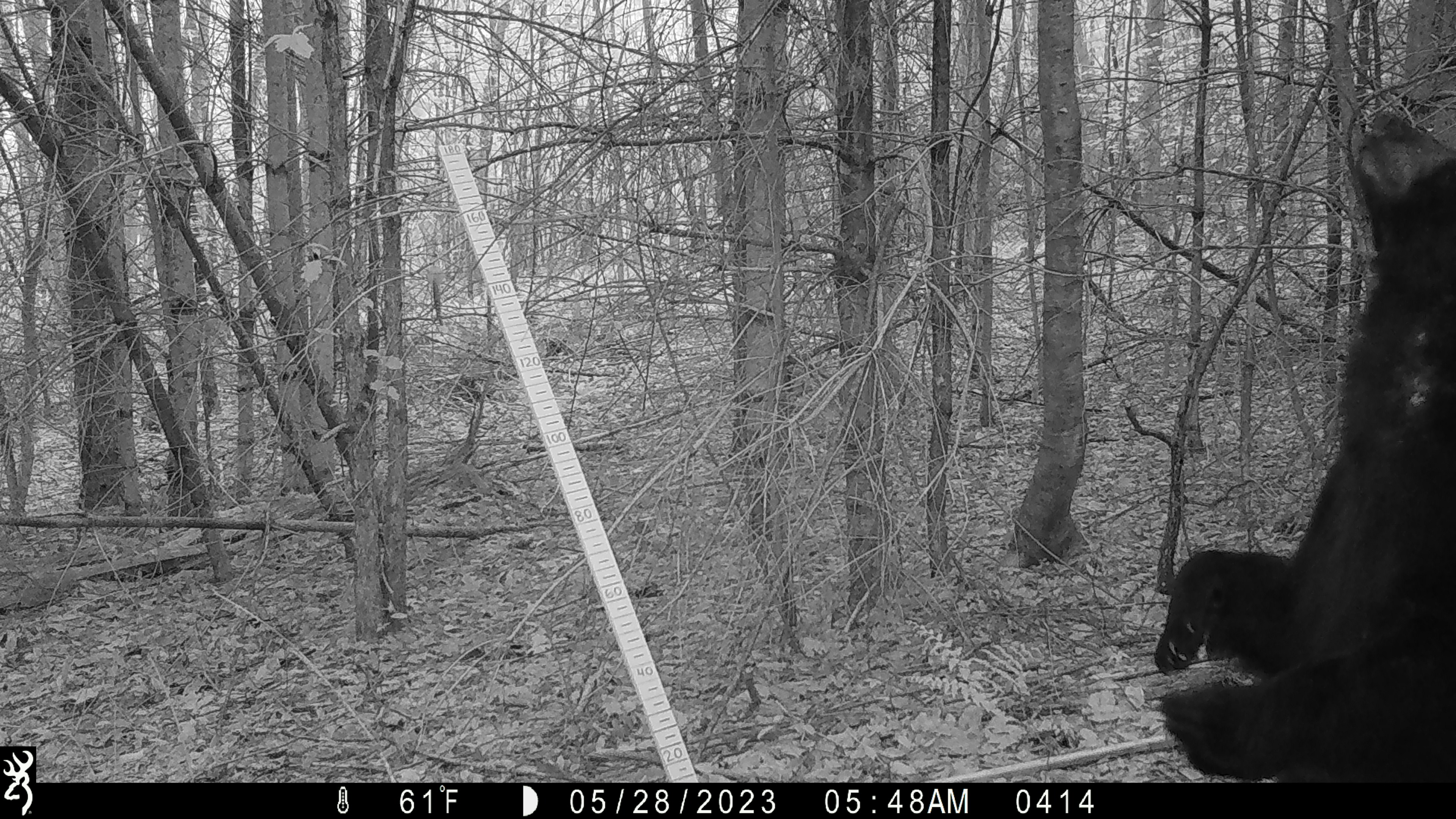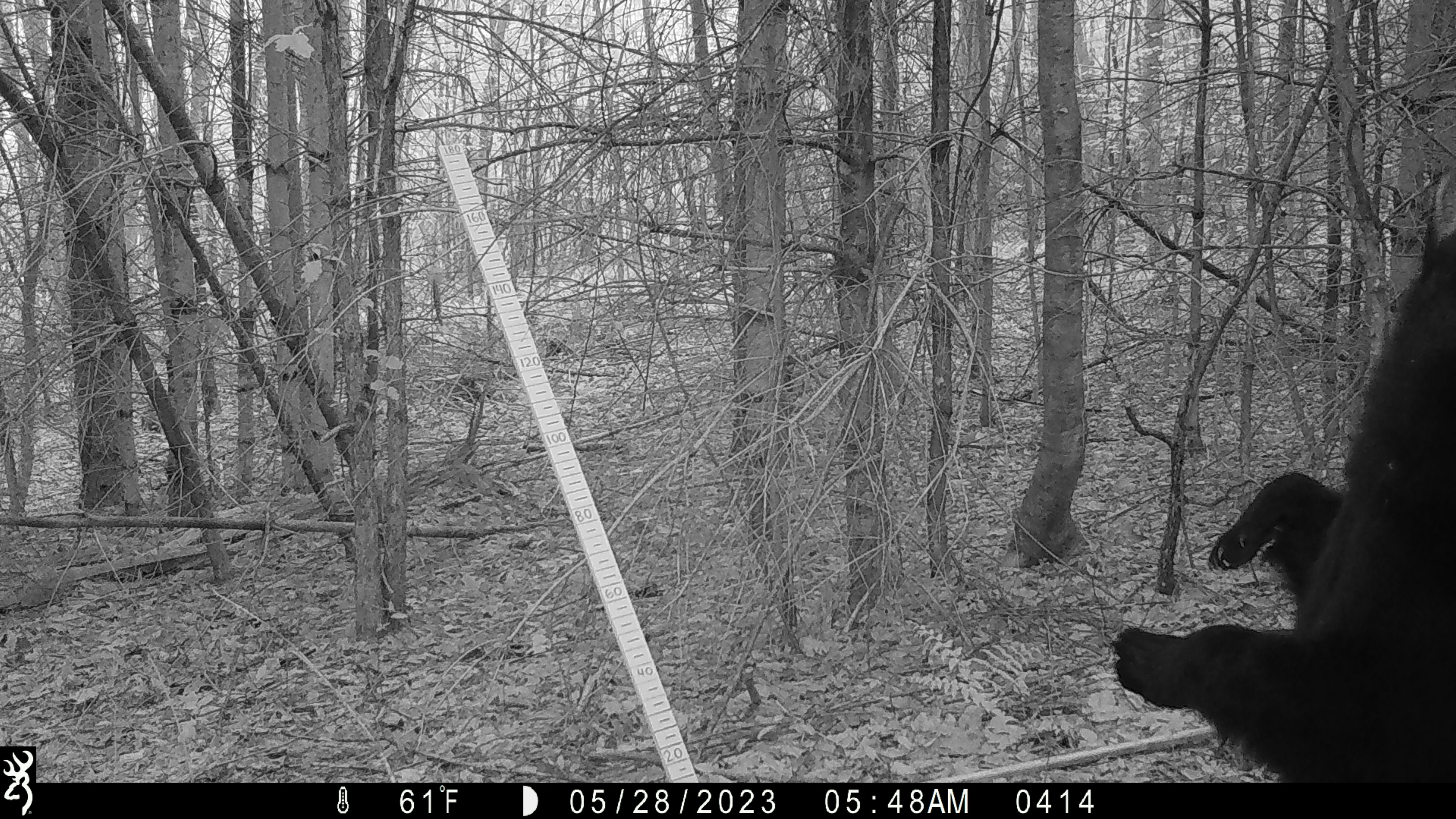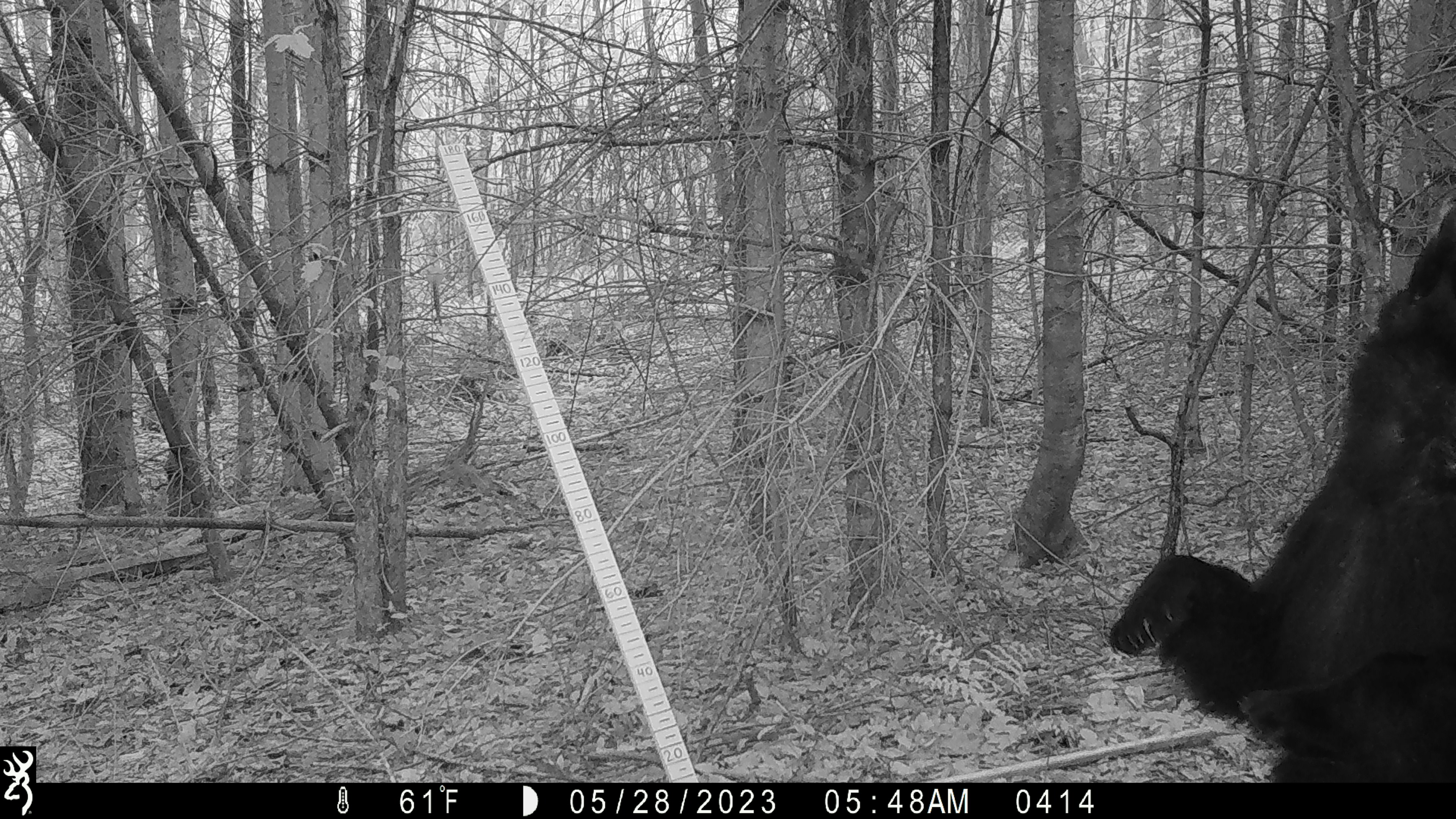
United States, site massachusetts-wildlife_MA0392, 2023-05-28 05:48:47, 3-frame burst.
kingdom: Animalia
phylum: Chordata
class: Mammalia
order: Carnivora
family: Ursidae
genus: Ursus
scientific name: Ursus americanus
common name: black bear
Black bear (Ursus americanus).